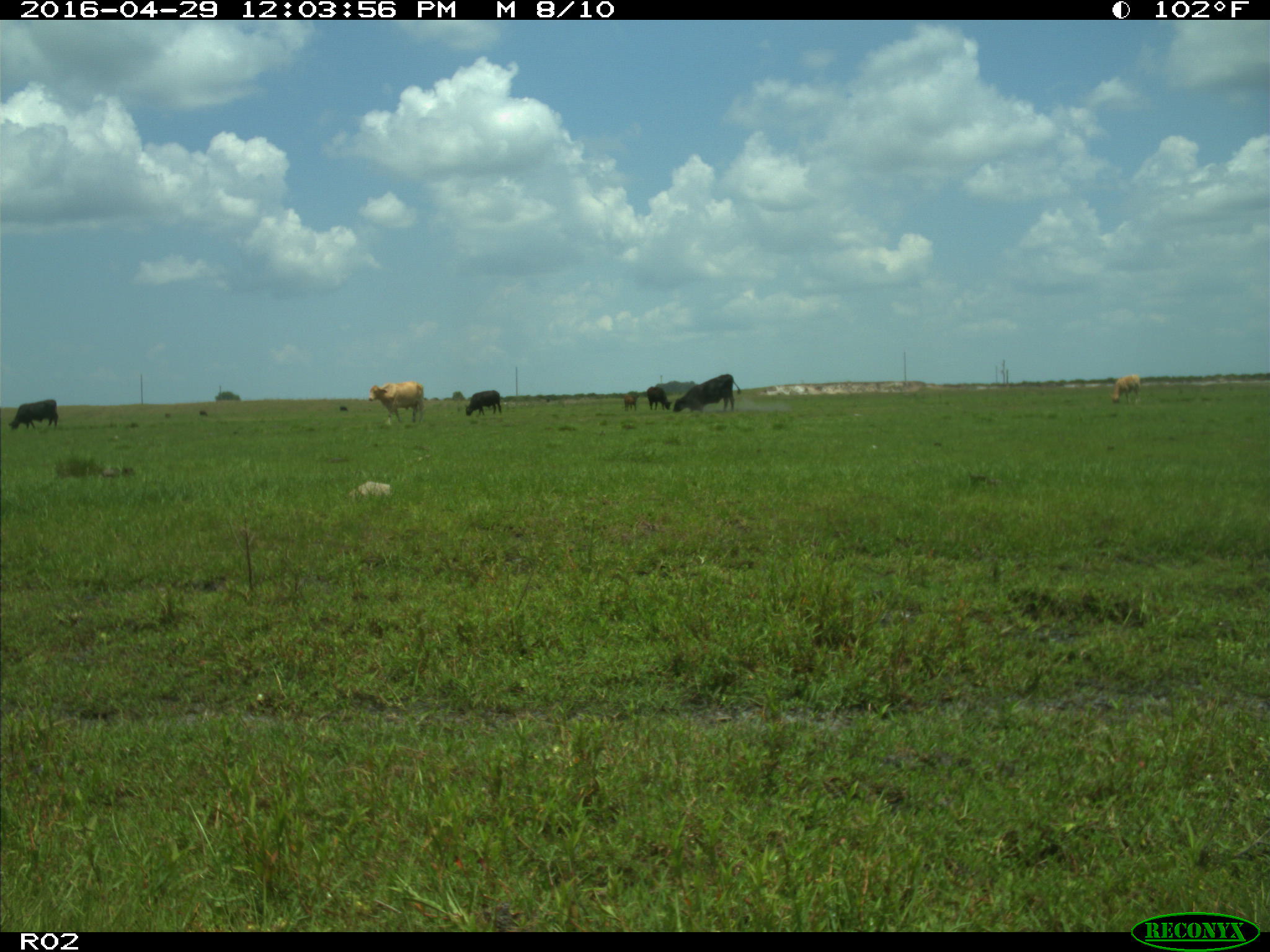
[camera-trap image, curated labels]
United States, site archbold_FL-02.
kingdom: Animalia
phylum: Chordata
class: Mammalia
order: Artiodactyla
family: Bovidae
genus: Bos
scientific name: Bos taurus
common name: domestic cow